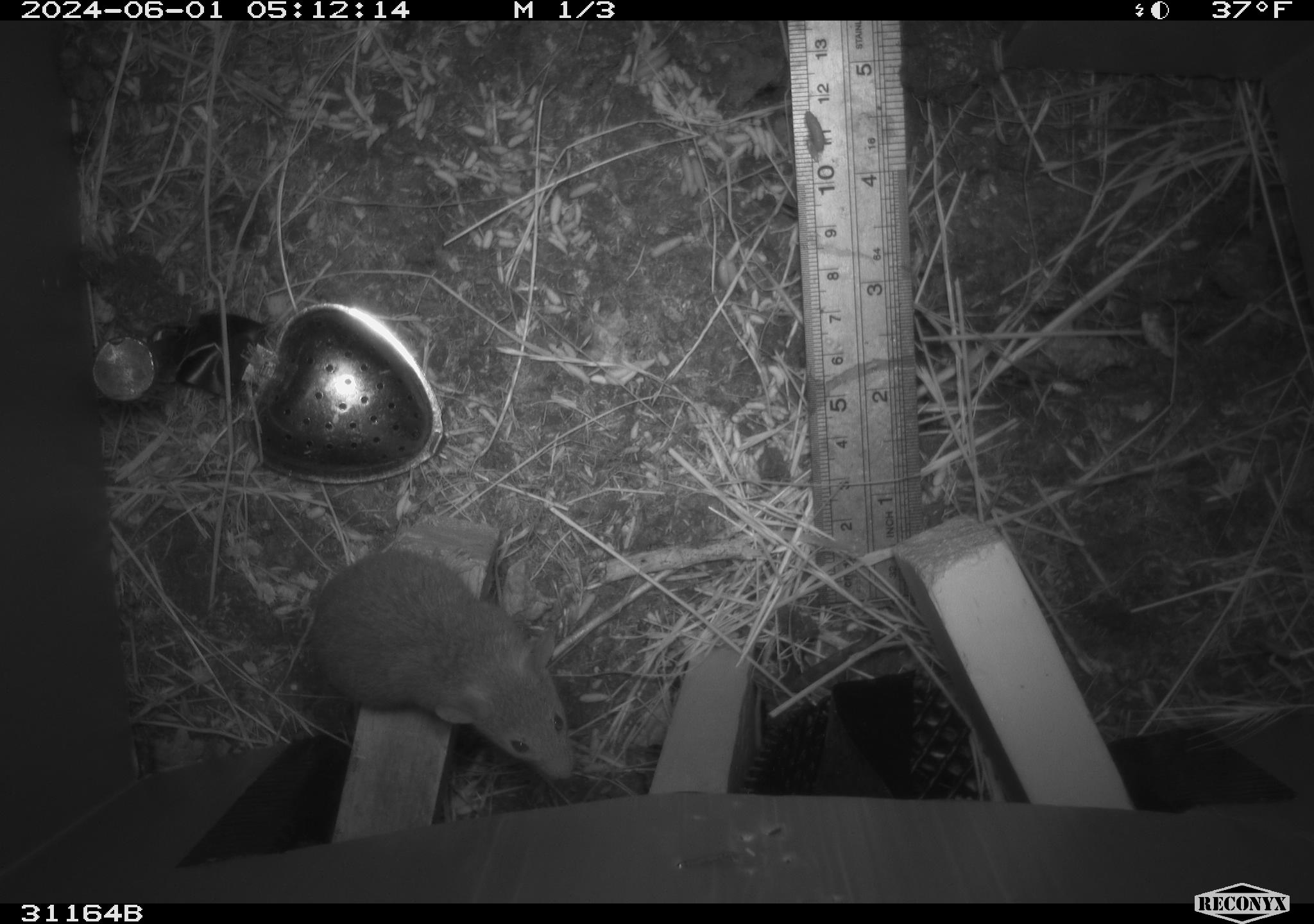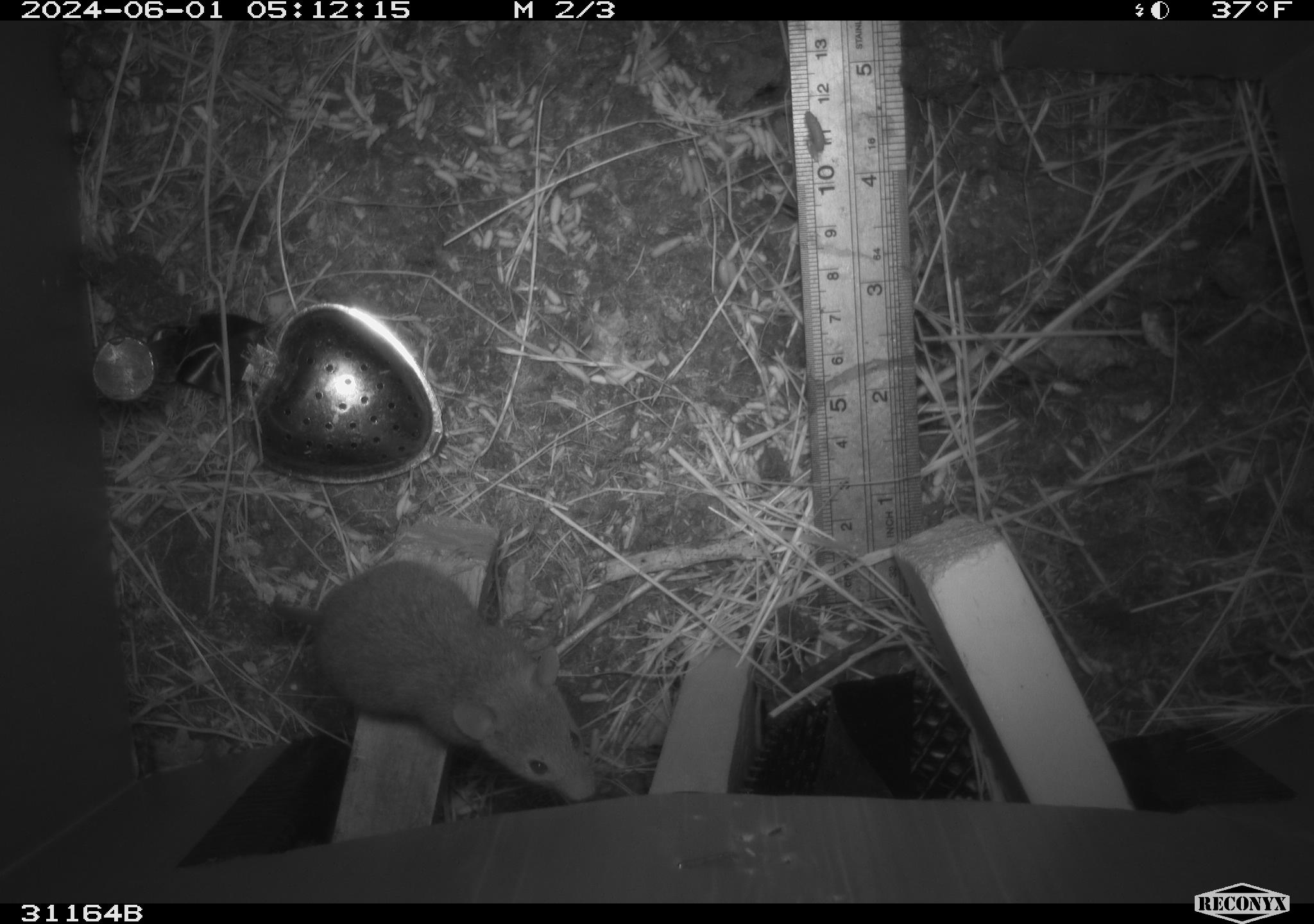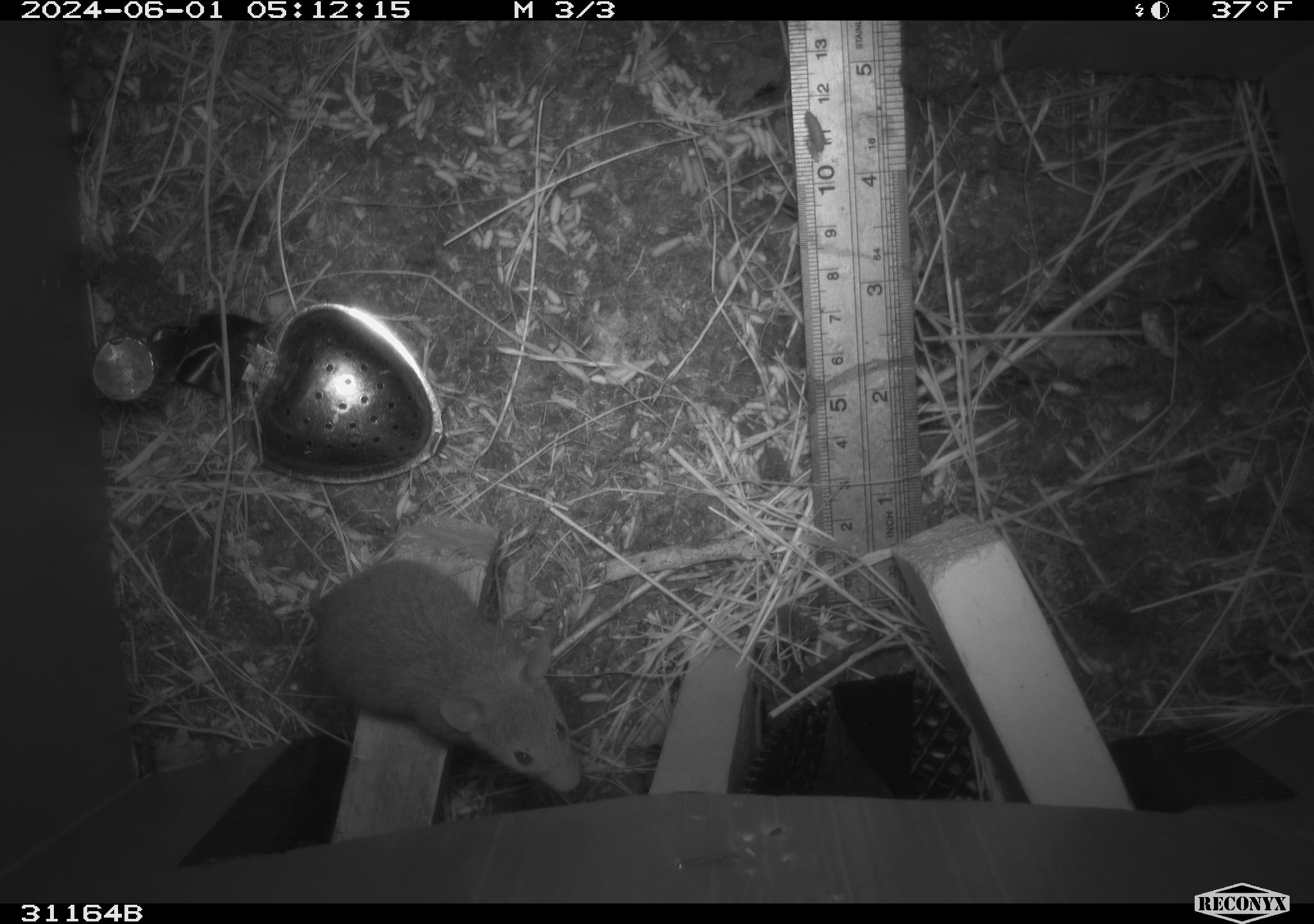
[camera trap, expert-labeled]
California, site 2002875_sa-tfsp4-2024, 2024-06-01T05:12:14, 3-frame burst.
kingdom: Animalia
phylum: Chordata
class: Mammalia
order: Rodentia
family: Muridae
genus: Mus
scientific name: Mus musculus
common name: house mouse